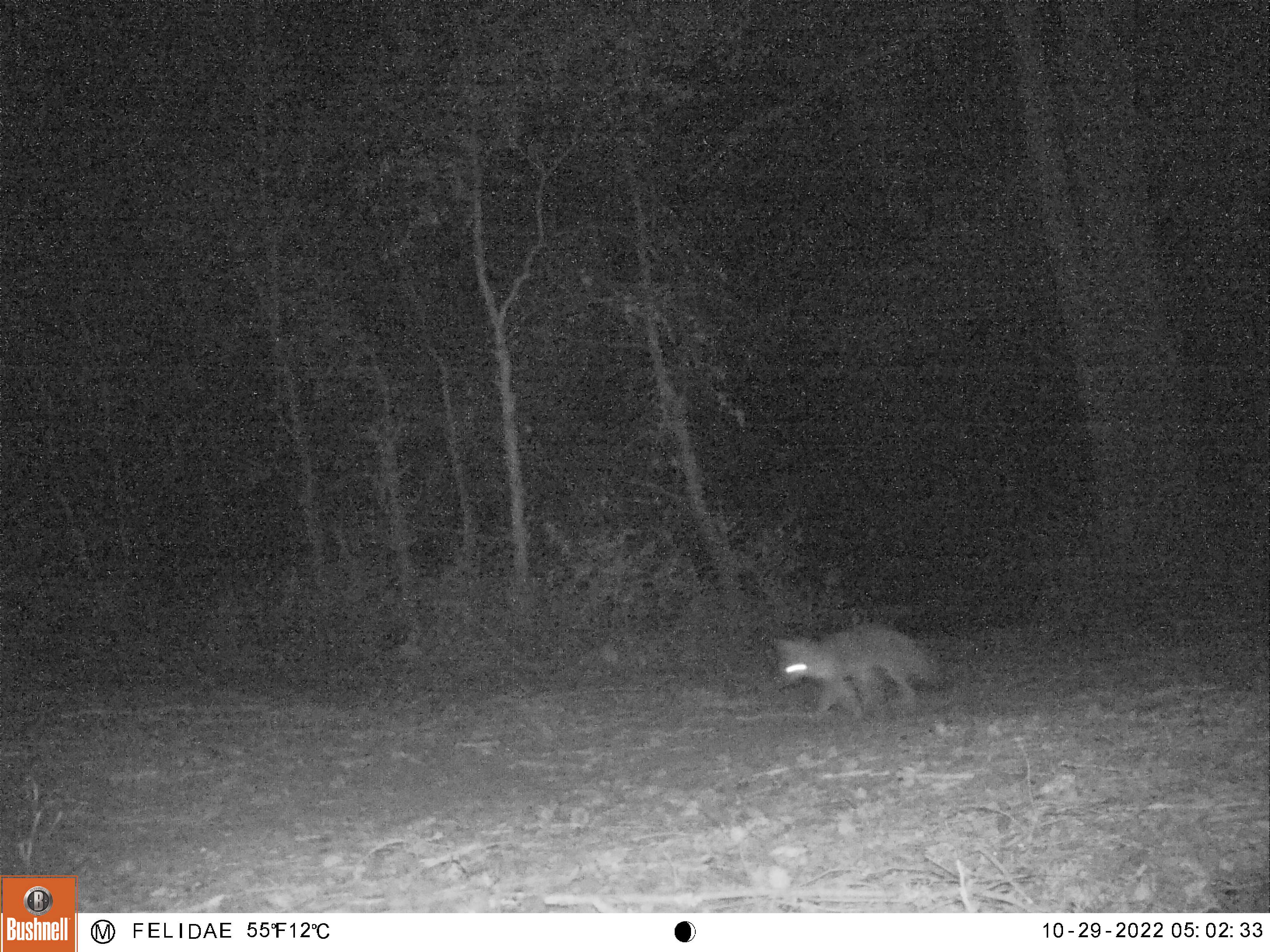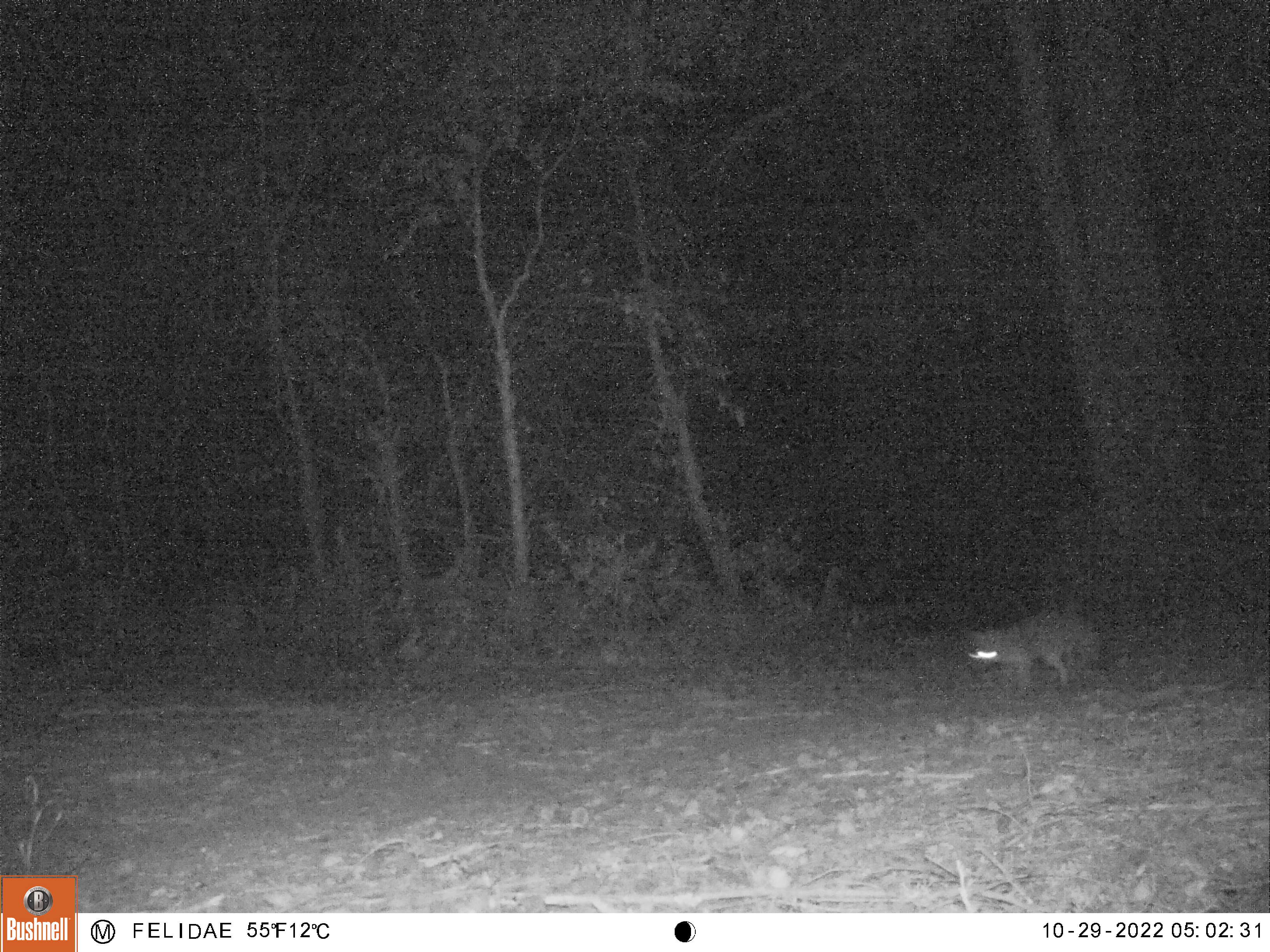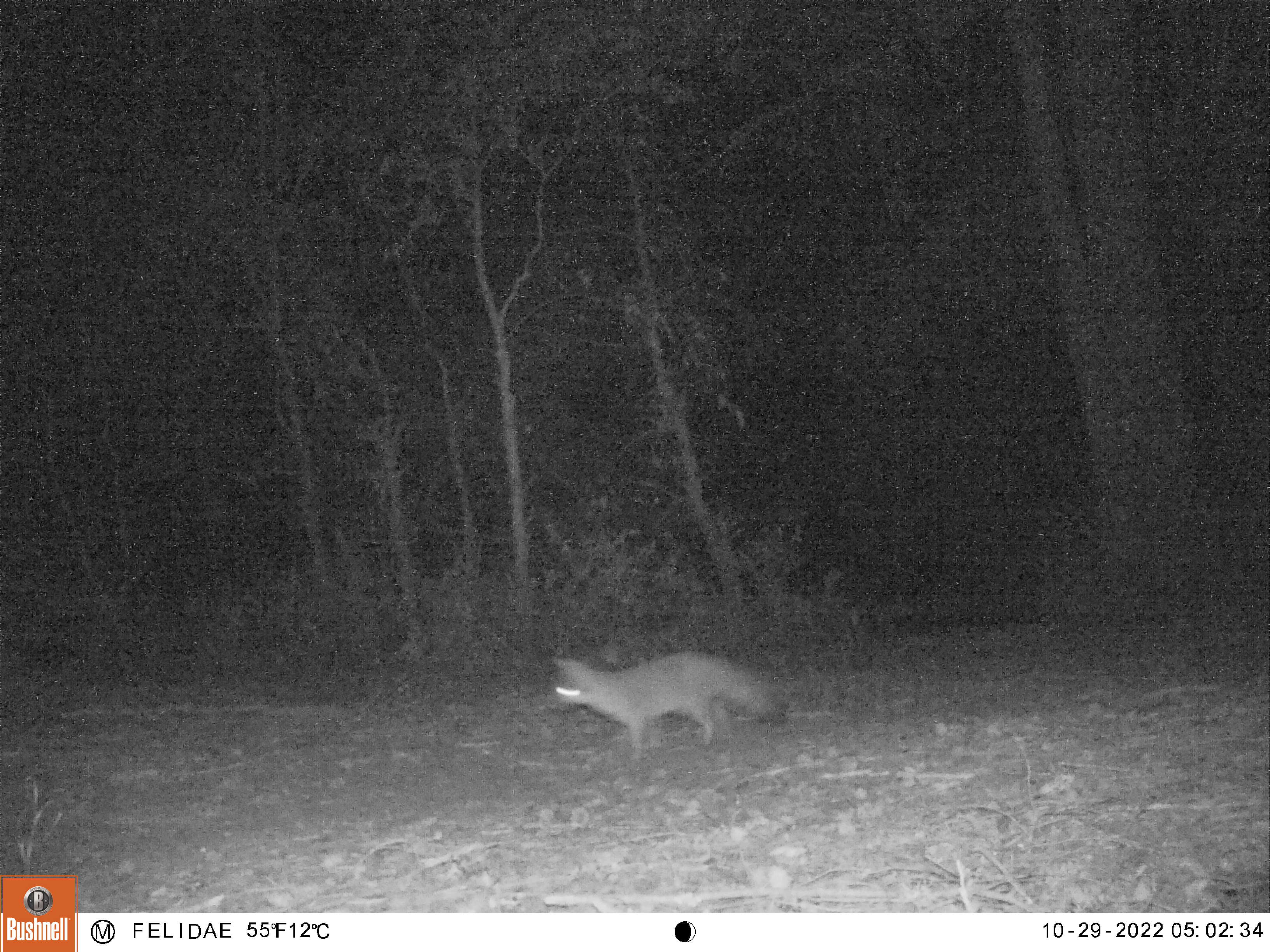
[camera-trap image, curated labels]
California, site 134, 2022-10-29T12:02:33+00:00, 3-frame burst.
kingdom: Animalia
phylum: Chordata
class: Mammalia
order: Carnivora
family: Canidae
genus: Urocyon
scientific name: Urocyon cinereoargenteus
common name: gray fox